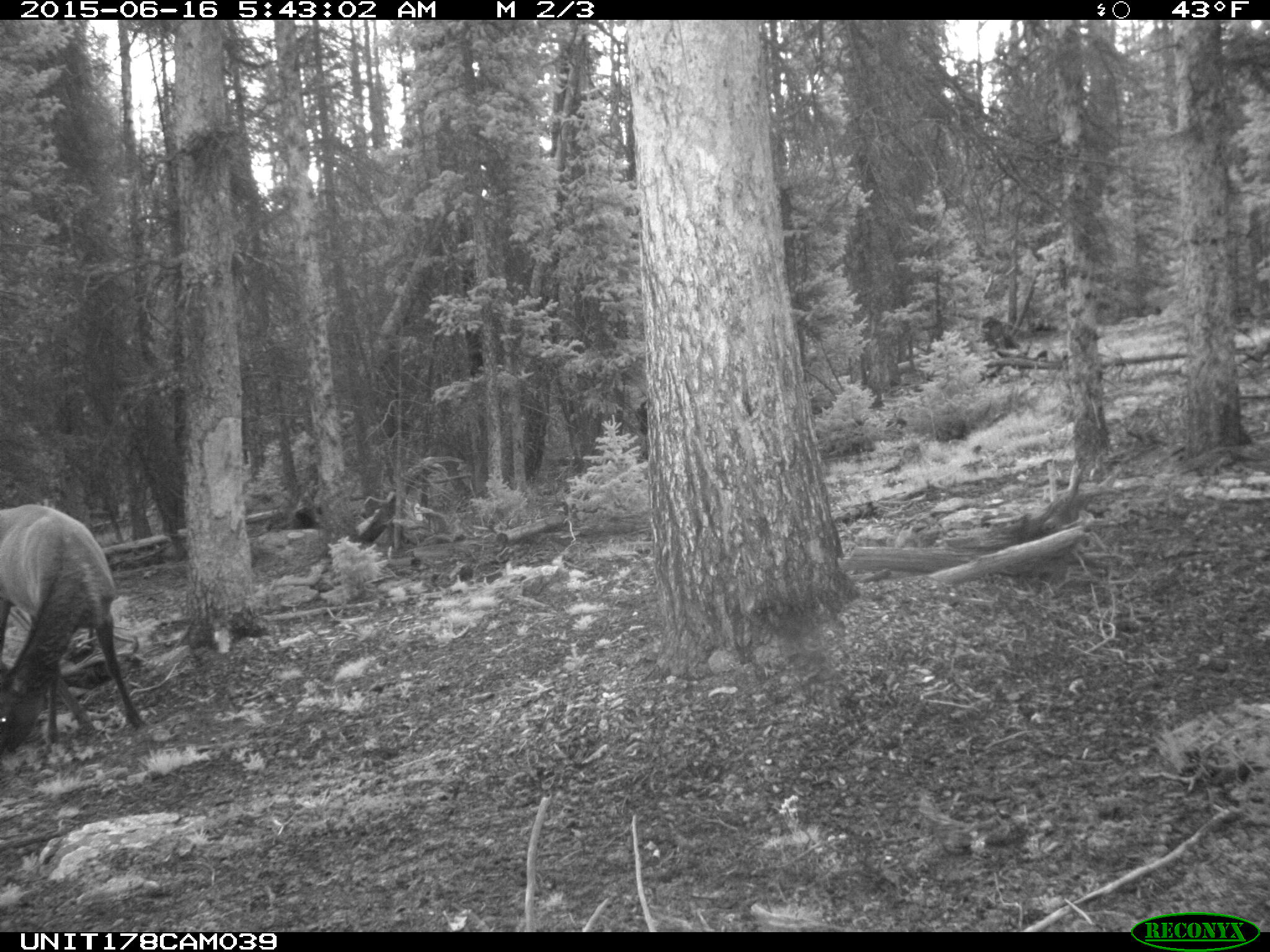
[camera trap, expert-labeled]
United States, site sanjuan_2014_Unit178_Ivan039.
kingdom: Animalia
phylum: Chordata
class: Mammalia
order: Artiodactyla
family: Cervidae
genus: Cervus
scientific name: Cervus elaphus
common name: red deer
Cervus elaphus (red deer).